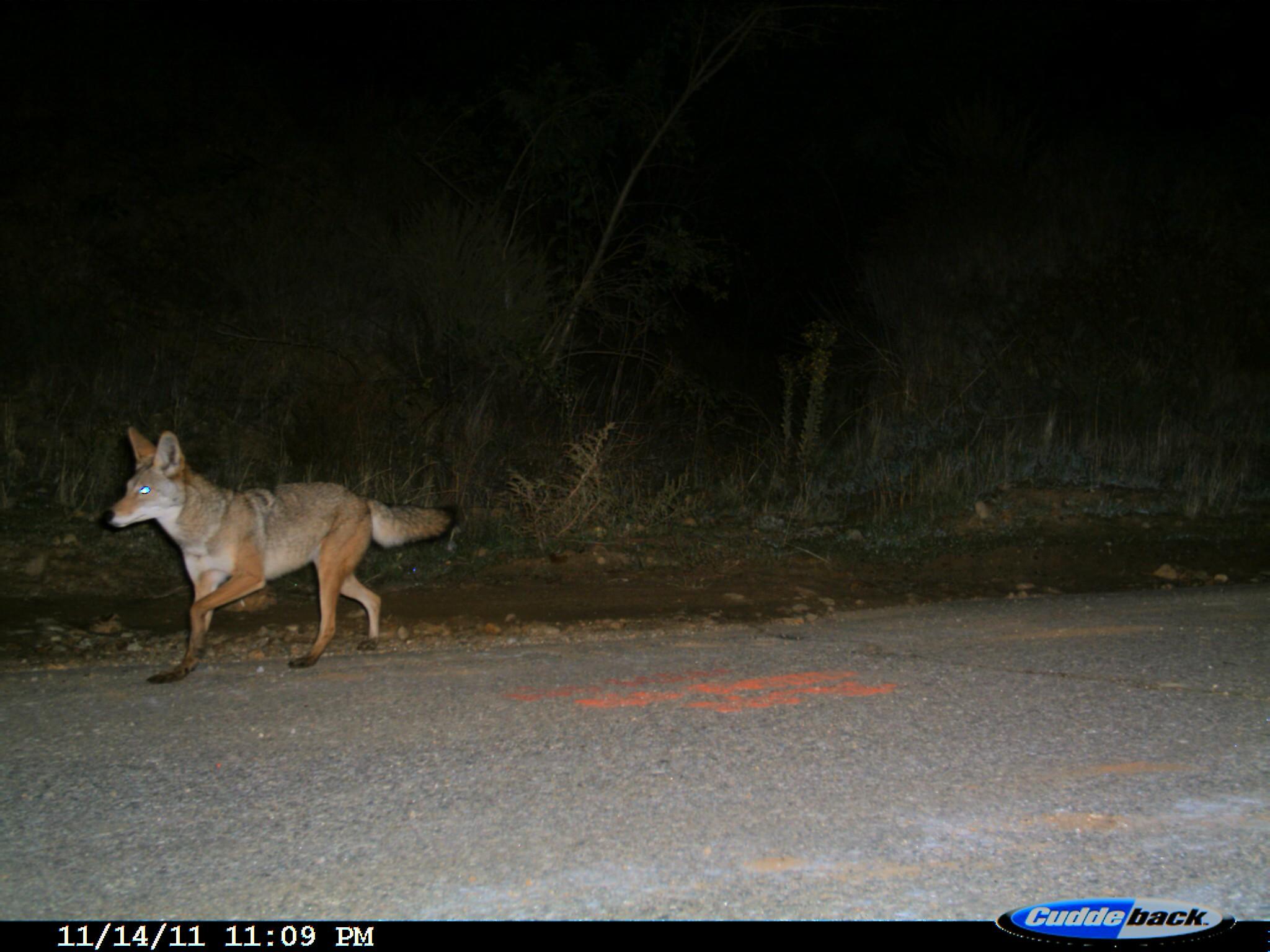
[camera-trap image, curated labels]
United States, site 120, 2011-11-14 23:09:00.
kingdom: Animalia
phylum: Chordata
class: Mammalia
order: Carnivora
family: Canidae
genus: Canis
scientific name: Canis latrans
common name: coyote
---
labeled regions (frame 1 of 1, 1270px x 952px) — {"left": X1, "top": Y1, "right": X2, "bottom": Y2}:
coyote: {"left": 89, "top": 413, "right": 498, "bottom": 695}